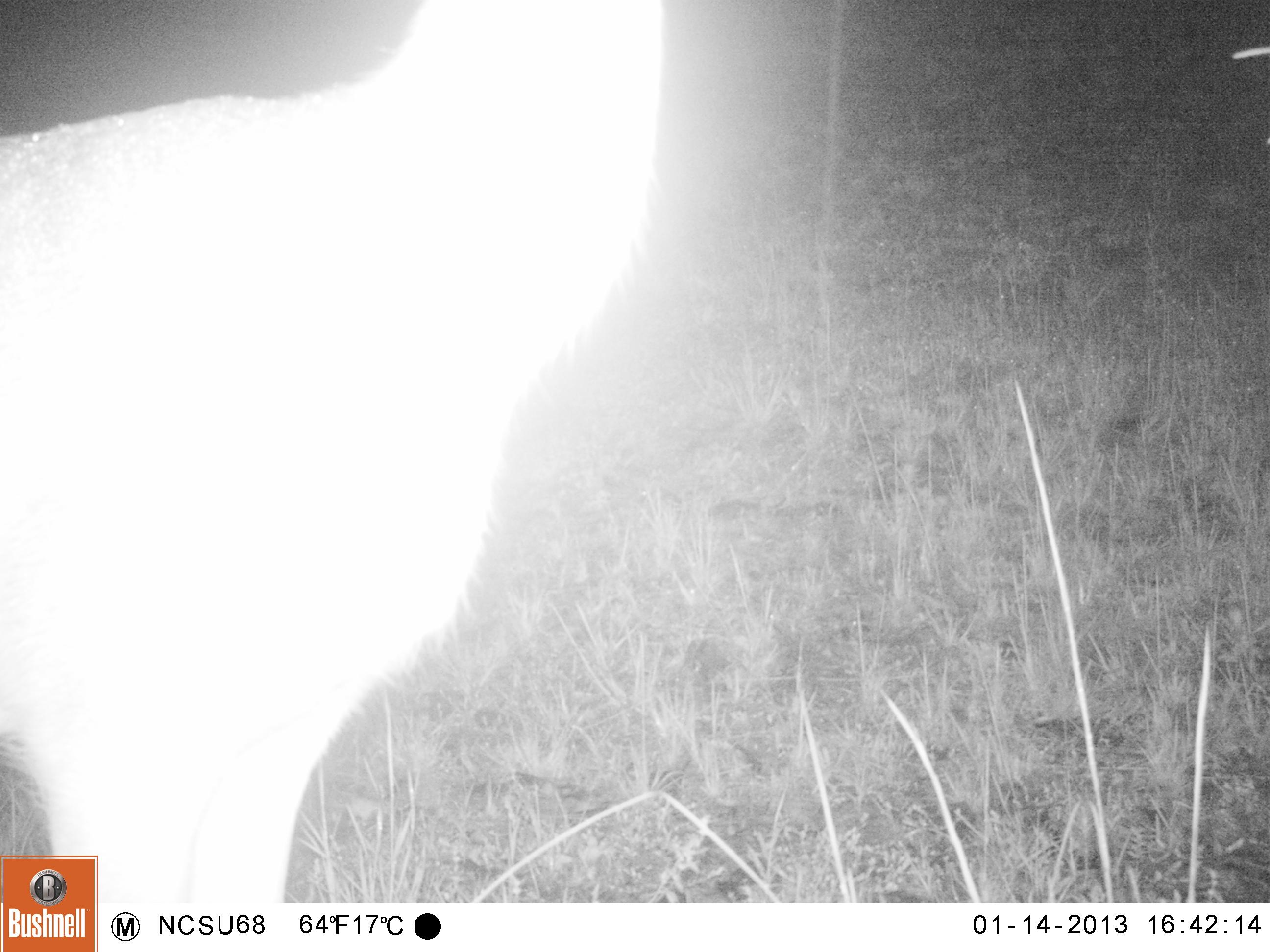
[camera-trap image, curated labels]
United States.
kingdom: Animalia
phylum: Chordata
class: Mammalia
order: Artiodactyla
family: Cervidae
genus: Odocoileus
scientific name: Odocoileus virginianus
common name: white-tailed deer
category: White Tailed Deer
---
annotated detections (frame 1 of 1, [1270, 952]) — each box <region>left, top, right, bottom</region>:
White Tailed Deer: <region>0, 0, 660, 907</region>